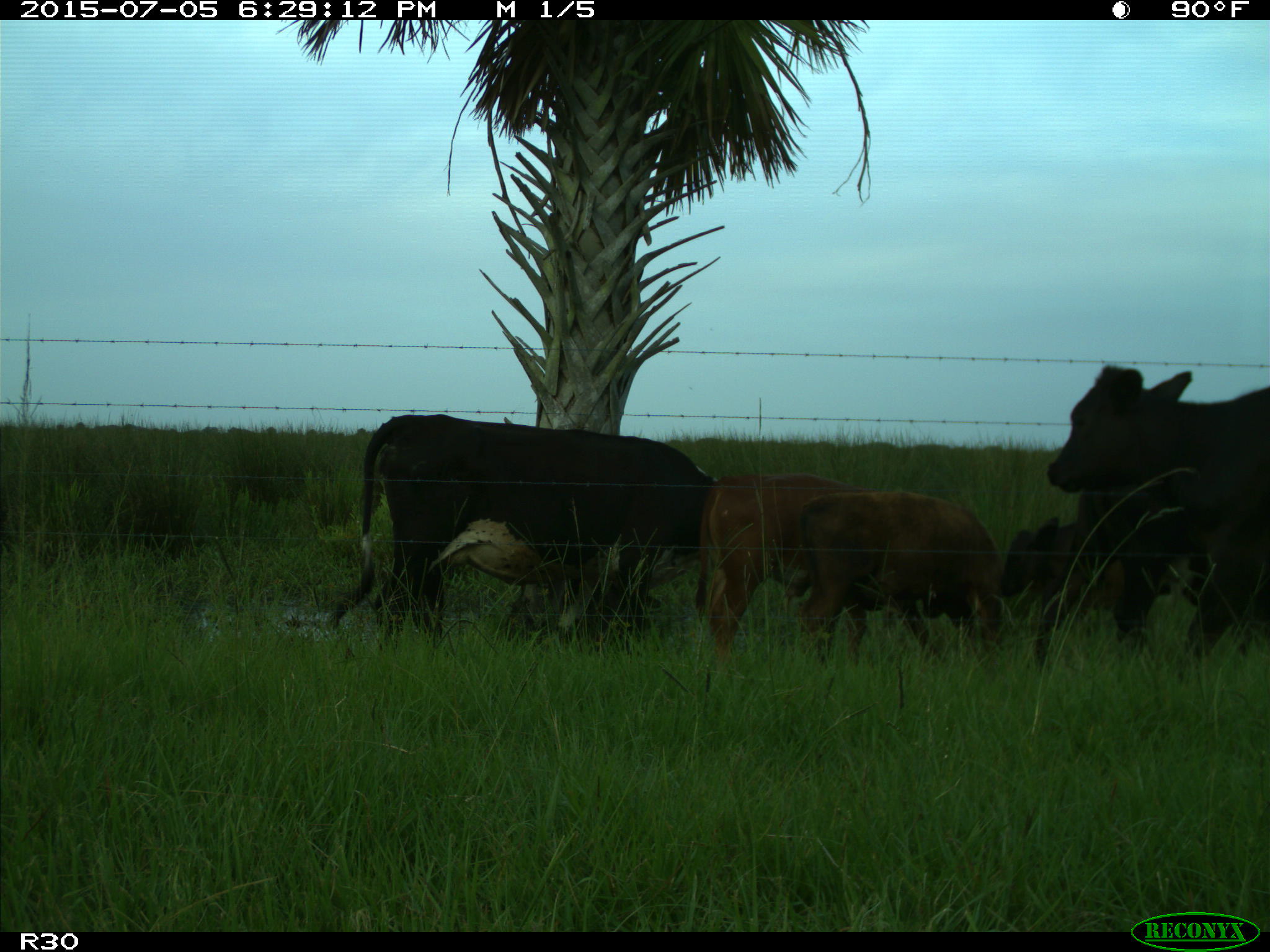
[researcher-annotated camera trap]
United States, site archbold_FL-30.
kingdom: Animalia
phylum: Chordata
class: Mammalia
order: Artiodactyla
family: Bovidae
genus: Bos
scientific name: Bos taurus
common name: domestic cow